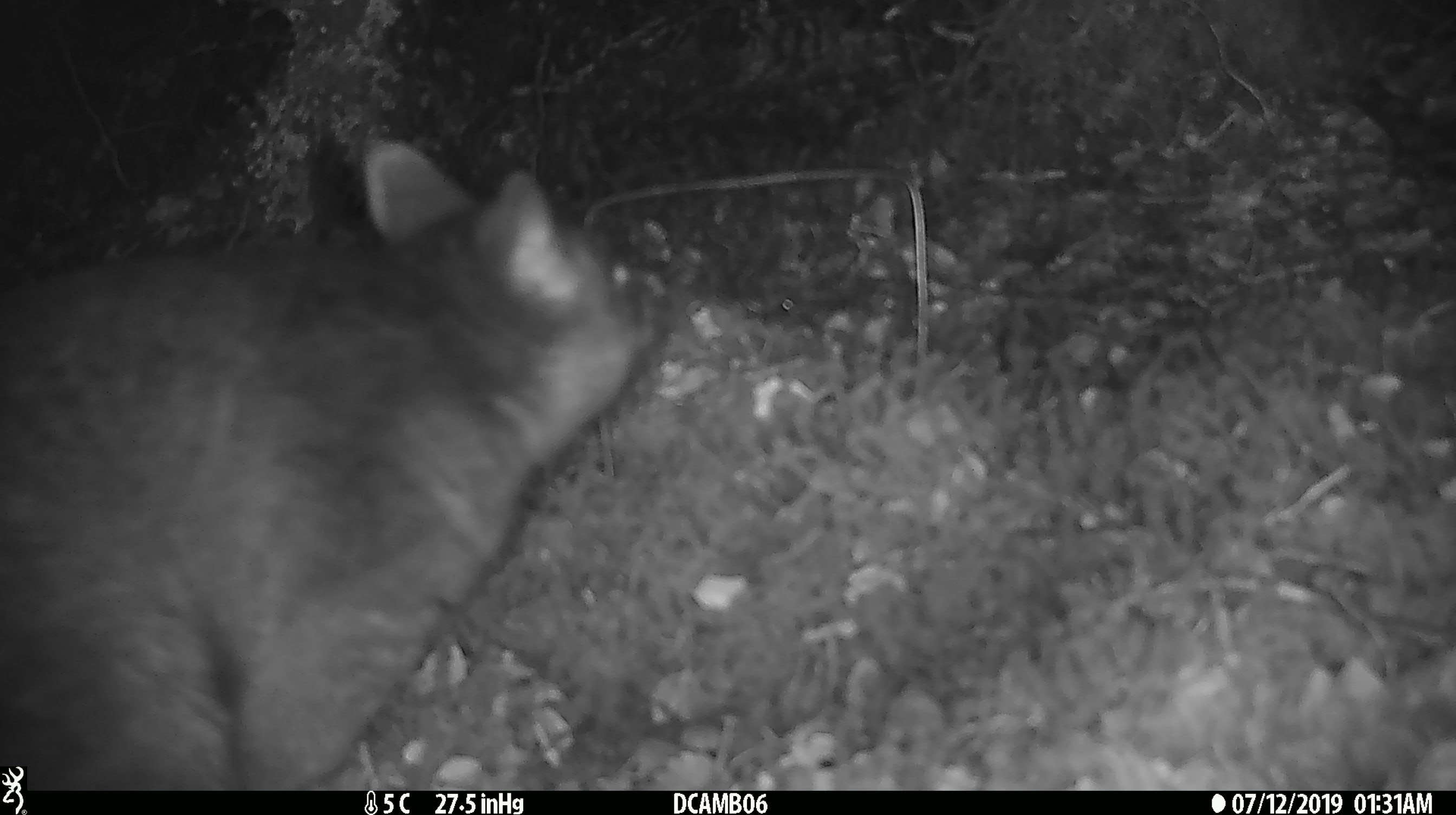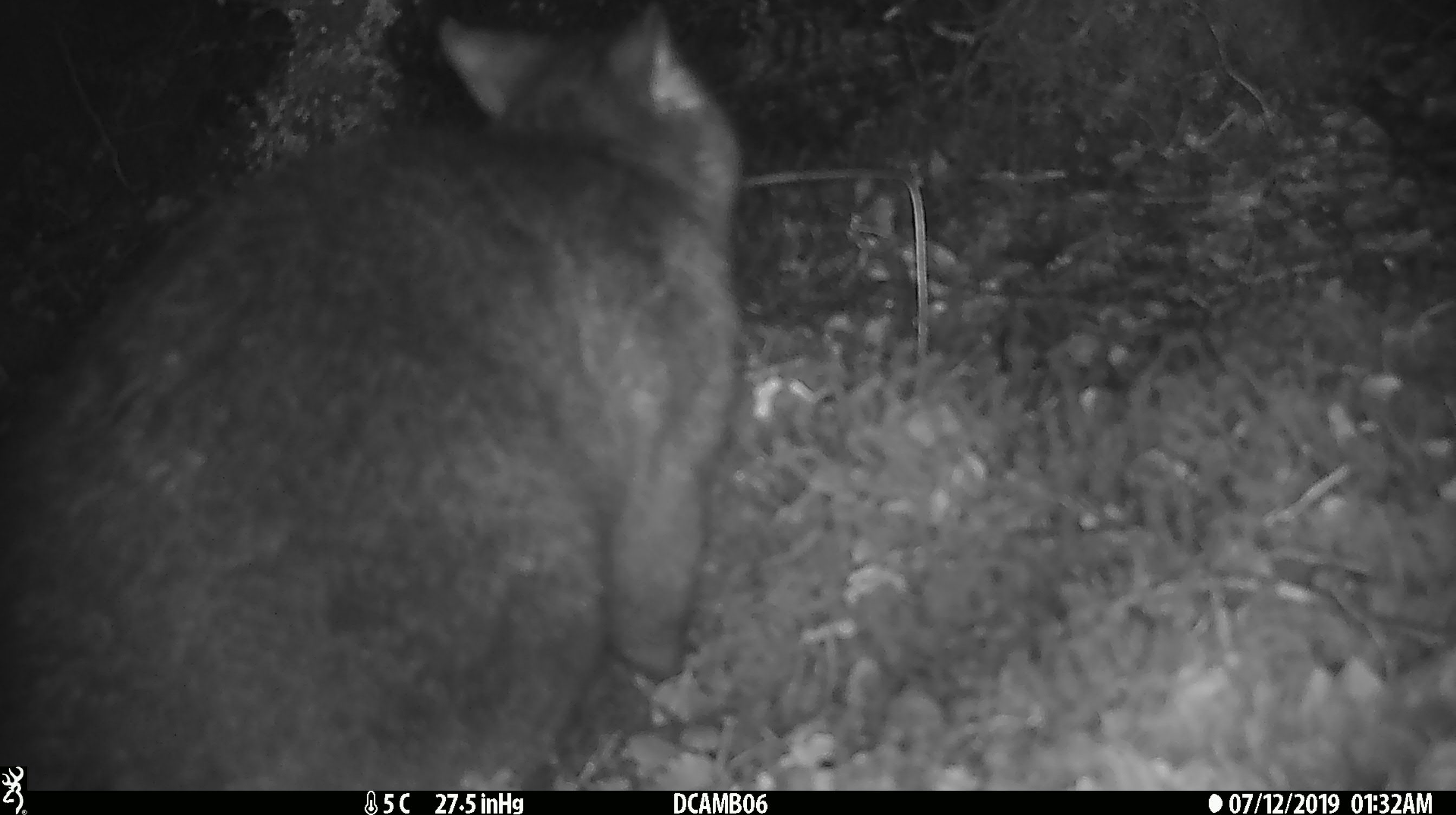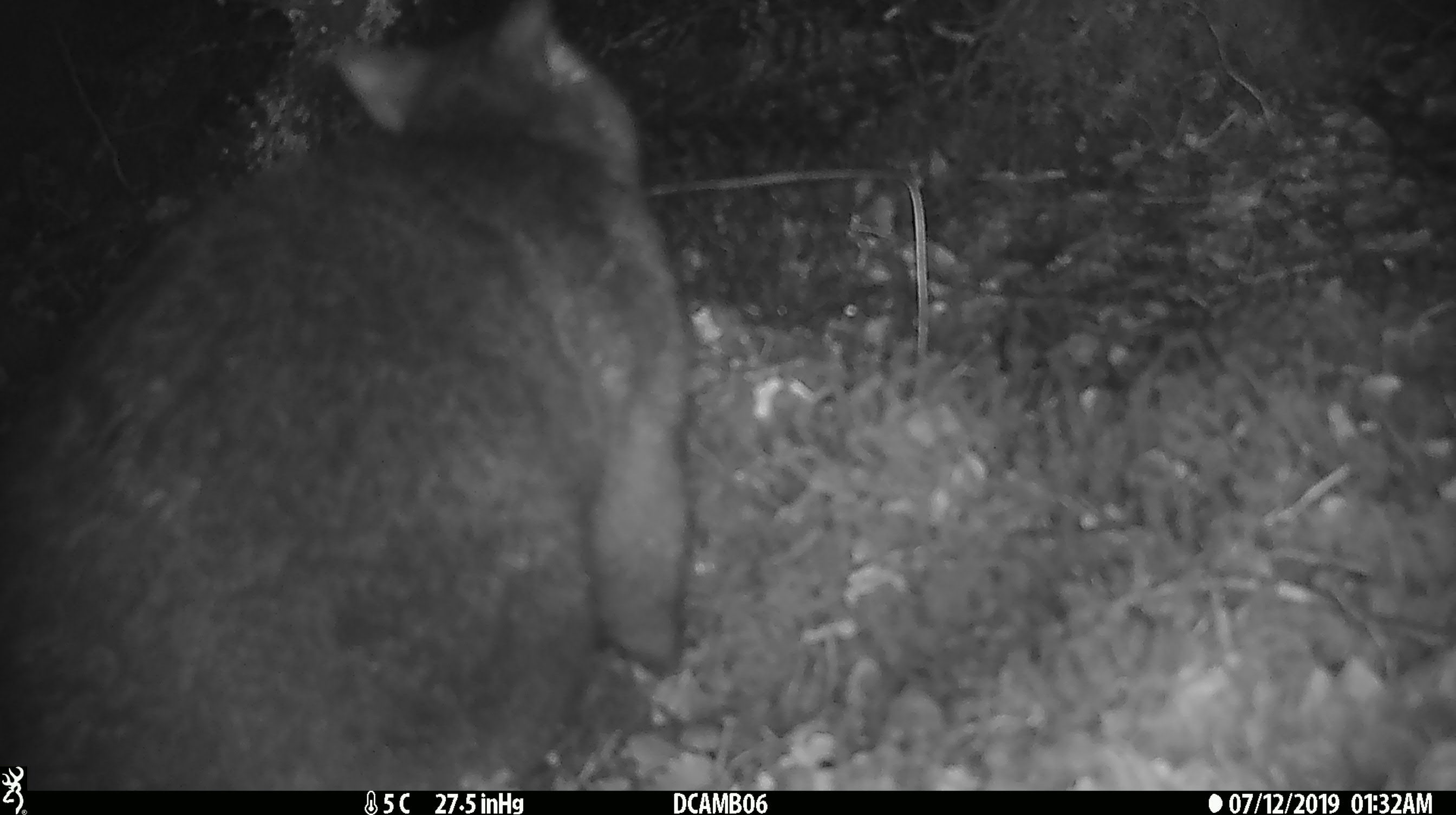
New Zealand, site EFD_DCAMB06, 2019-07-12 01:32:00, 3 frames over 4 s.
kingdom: Animalia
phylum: Chordata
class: Mammalia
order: Diprotodontia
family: Phalangeridae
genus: Trichosurus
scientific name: Trichosurus vulpecula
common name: common brushtail possum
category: possum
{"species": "possum (common brushtail possum) (Trichosurus vulpecula)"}